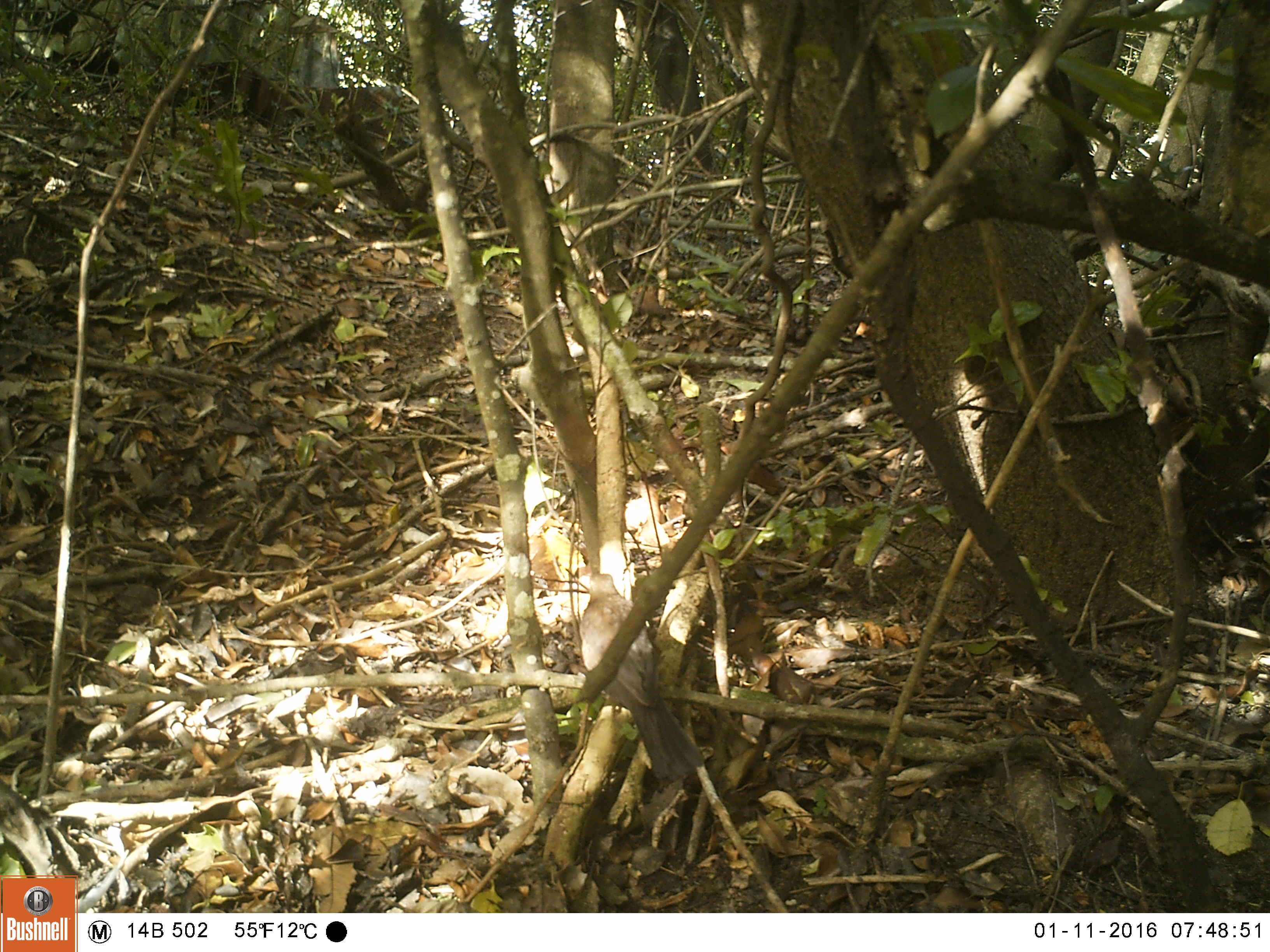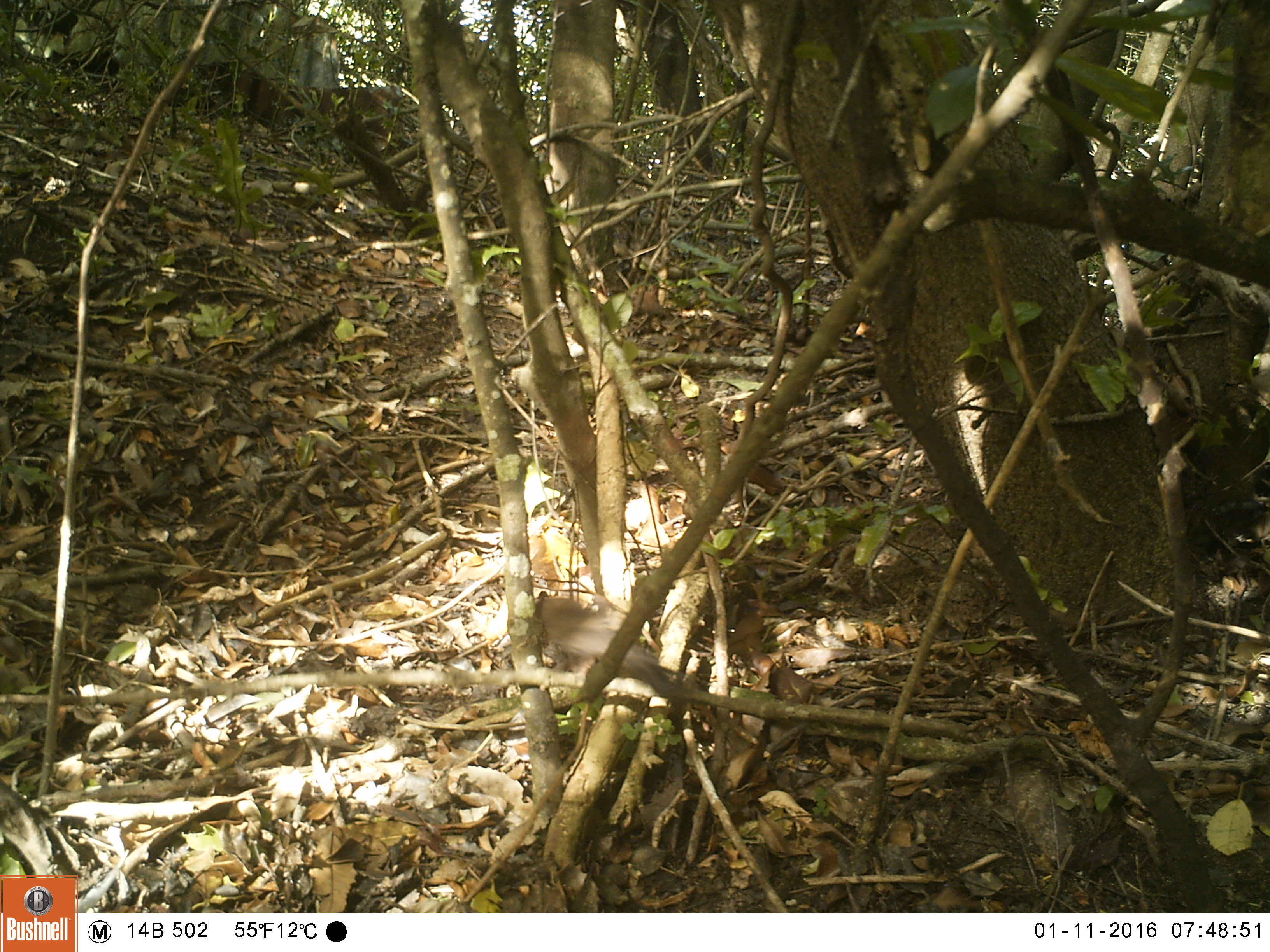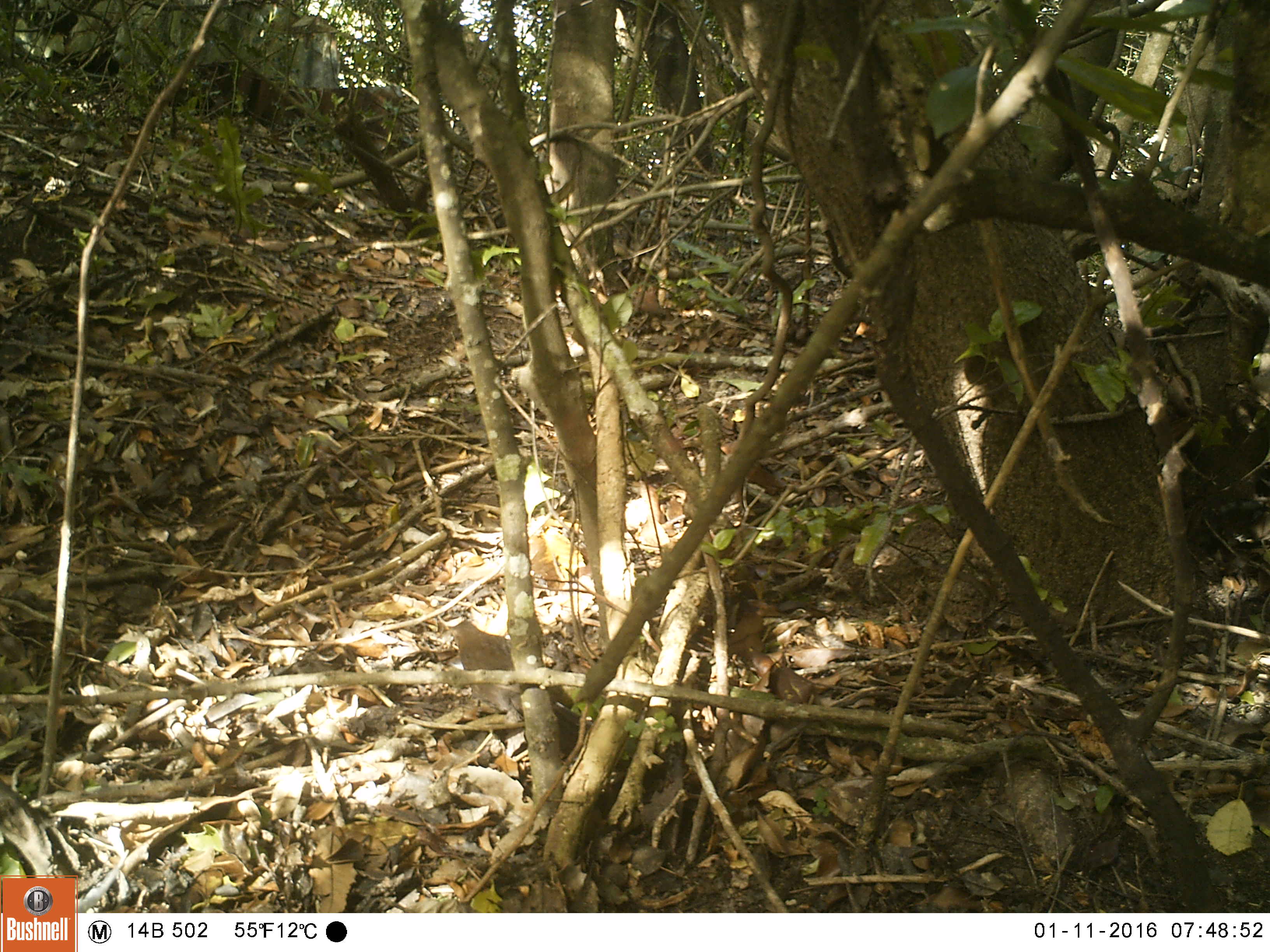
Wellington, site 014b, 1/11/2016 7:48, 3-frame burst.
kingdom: Animalia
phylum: Chordata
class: Aves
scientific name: Aves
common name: bird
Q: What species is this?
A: Bird (Aves).